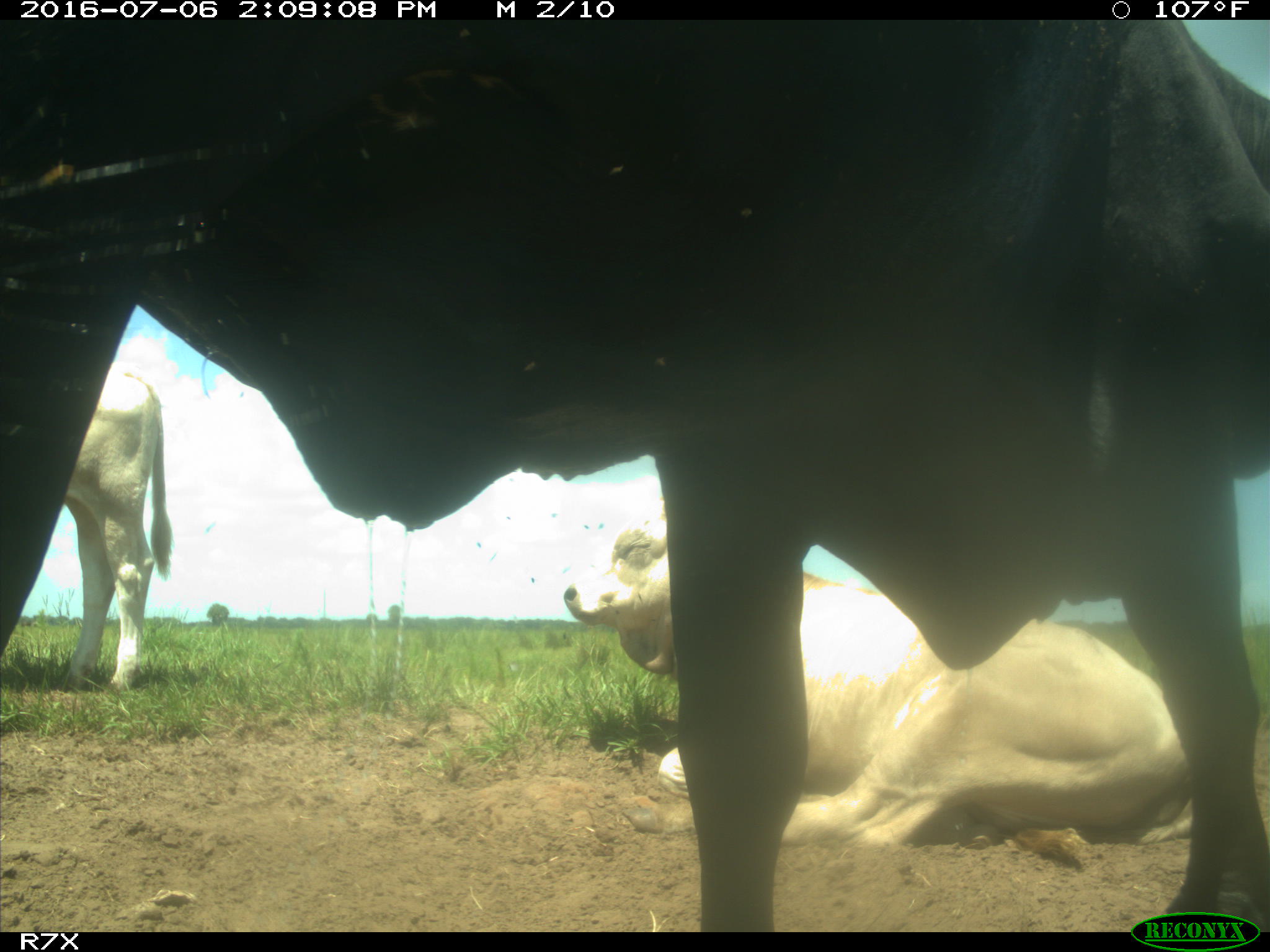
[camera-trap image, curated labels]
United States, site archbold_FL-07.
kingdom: Animalia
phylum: Chordata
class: Mammalia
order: Artiodactyla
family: Bovidae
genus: Bos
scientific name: Bos taurus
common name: domestic cow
Bos taurus (domestic cow).